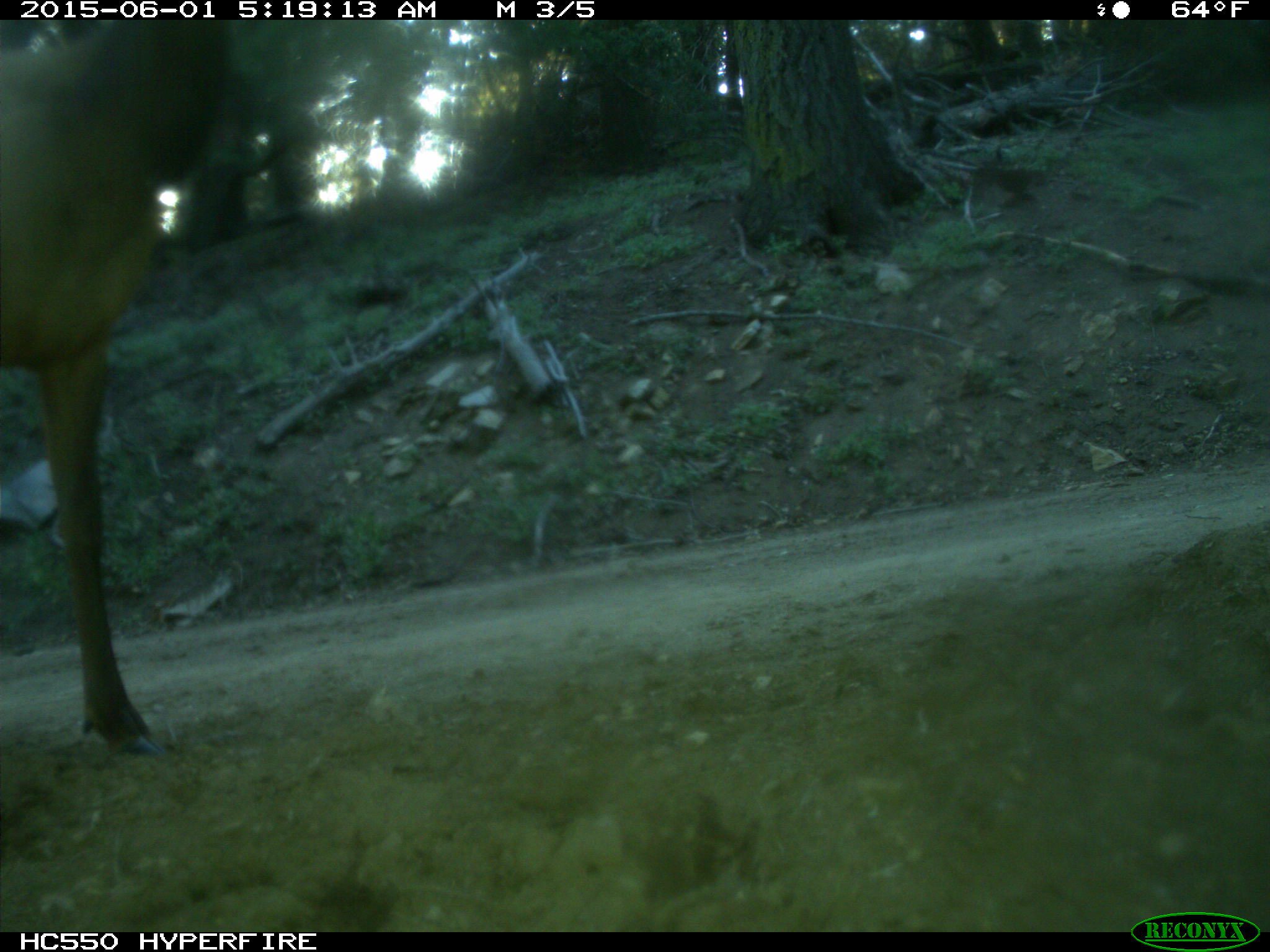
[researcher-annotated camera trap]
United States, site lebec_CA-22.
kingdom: Animalia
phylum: Chordata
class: Mammalia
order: Artiodactyla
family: Cervidae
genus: Cervus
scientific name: Cervus canadensis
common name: elk